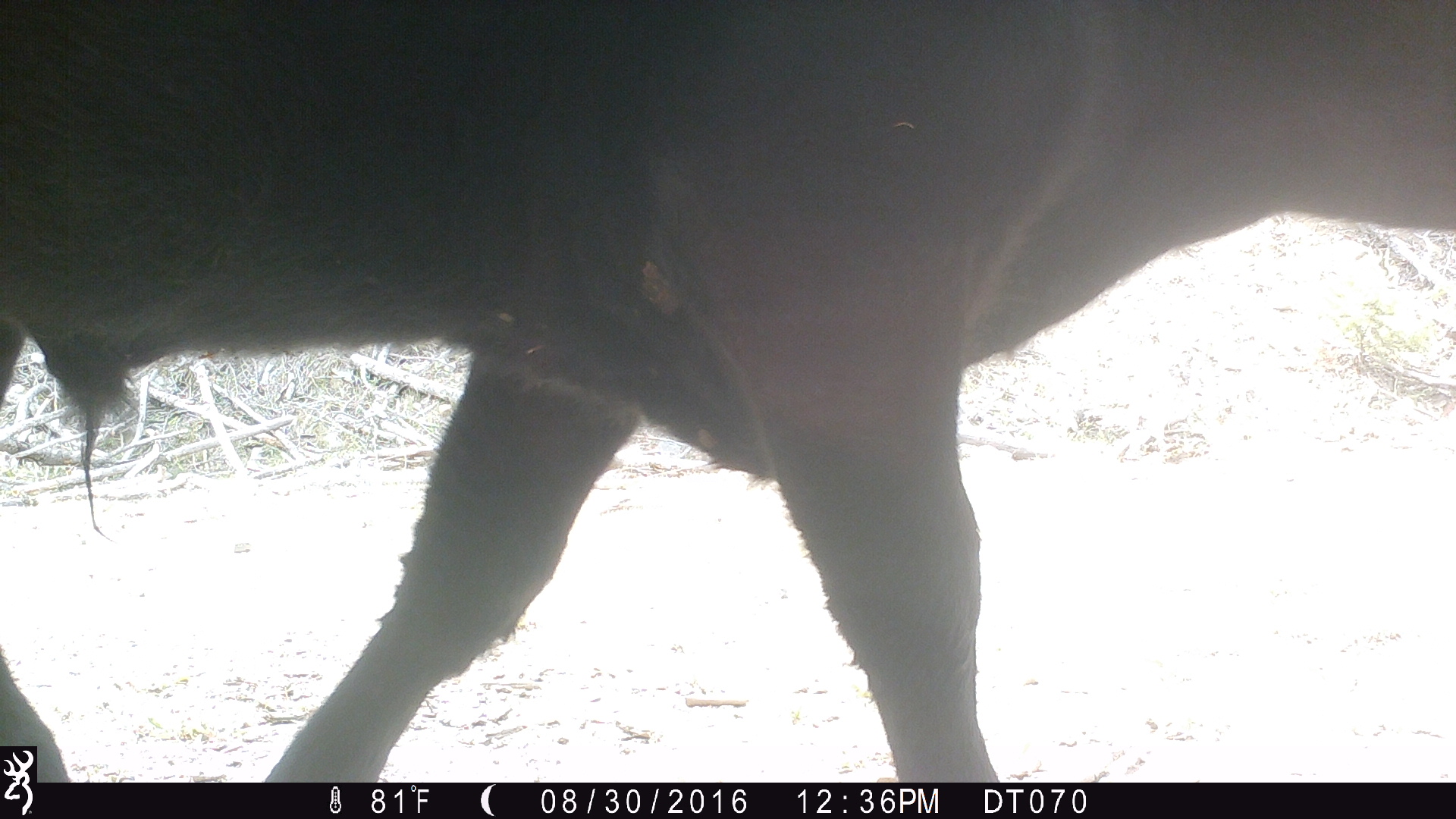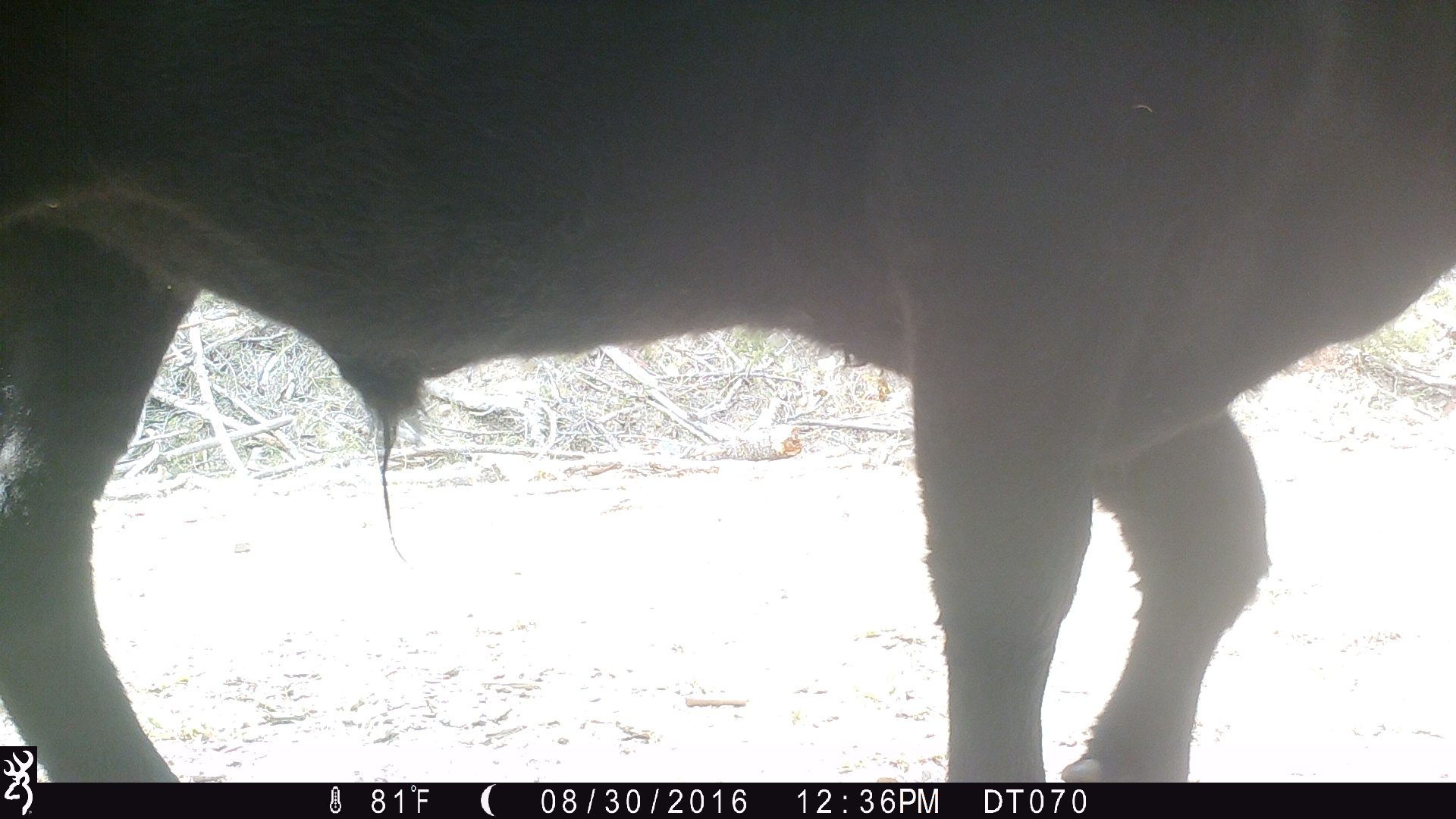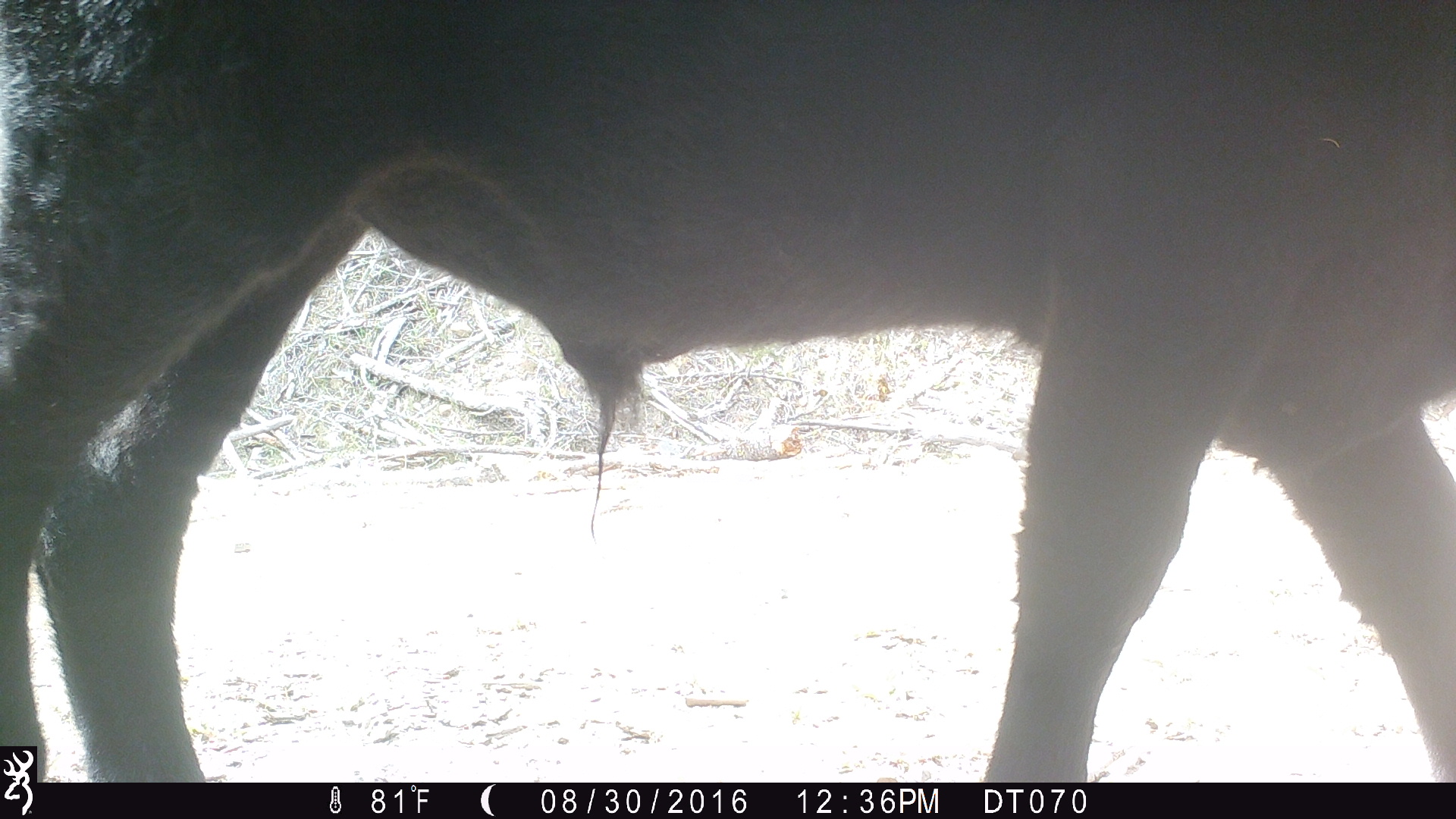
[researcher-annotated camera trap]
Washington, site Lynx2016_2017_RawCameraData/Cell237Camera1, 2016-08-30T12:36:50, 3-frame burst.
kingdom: Animalia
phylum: Chordata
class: Mammalia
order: Artiodactyla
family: Bovidae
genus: Bos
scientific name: Bos taurus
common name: domestic cattle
Domestic cattle (Bos taurus). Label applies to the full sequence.